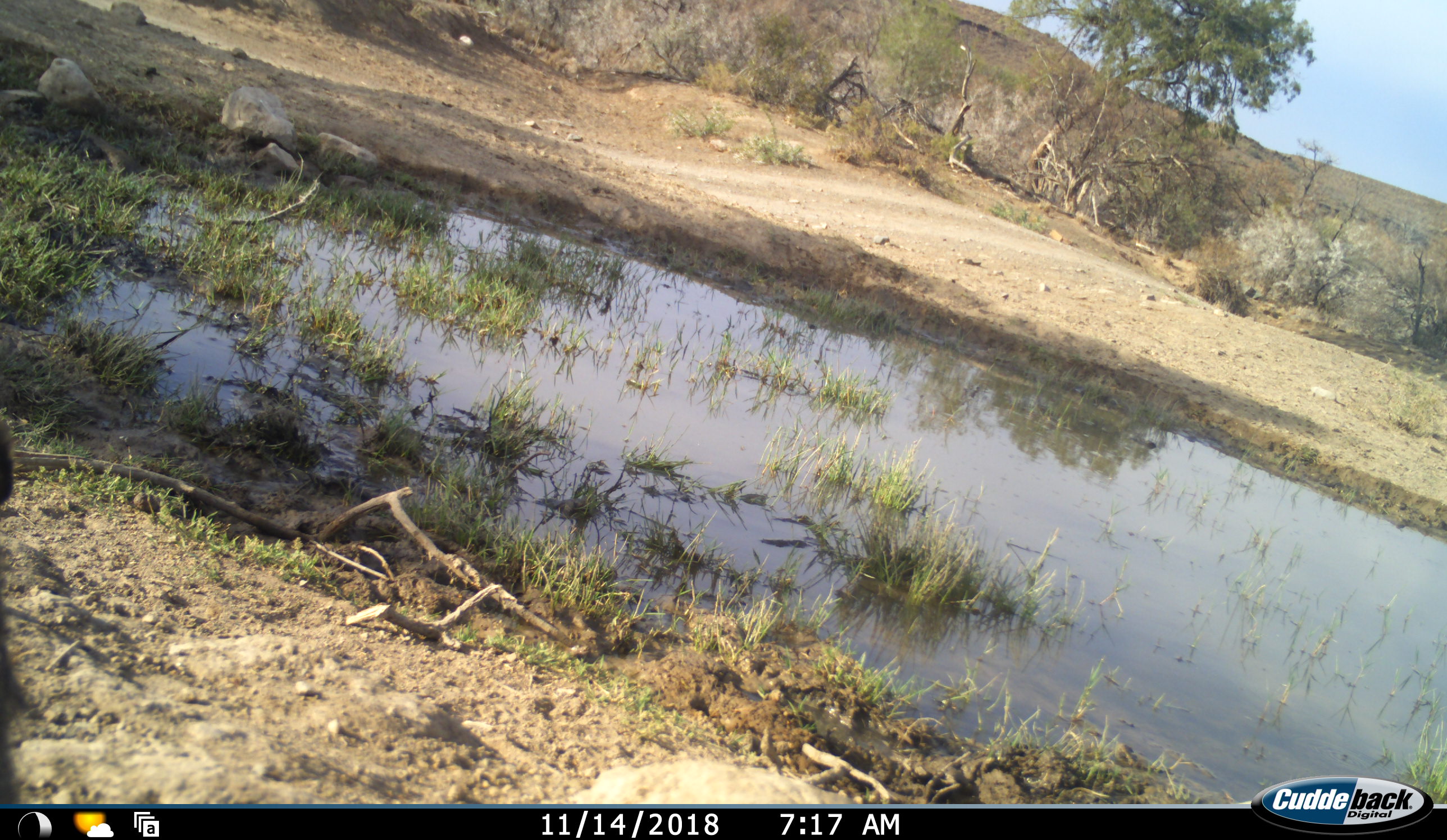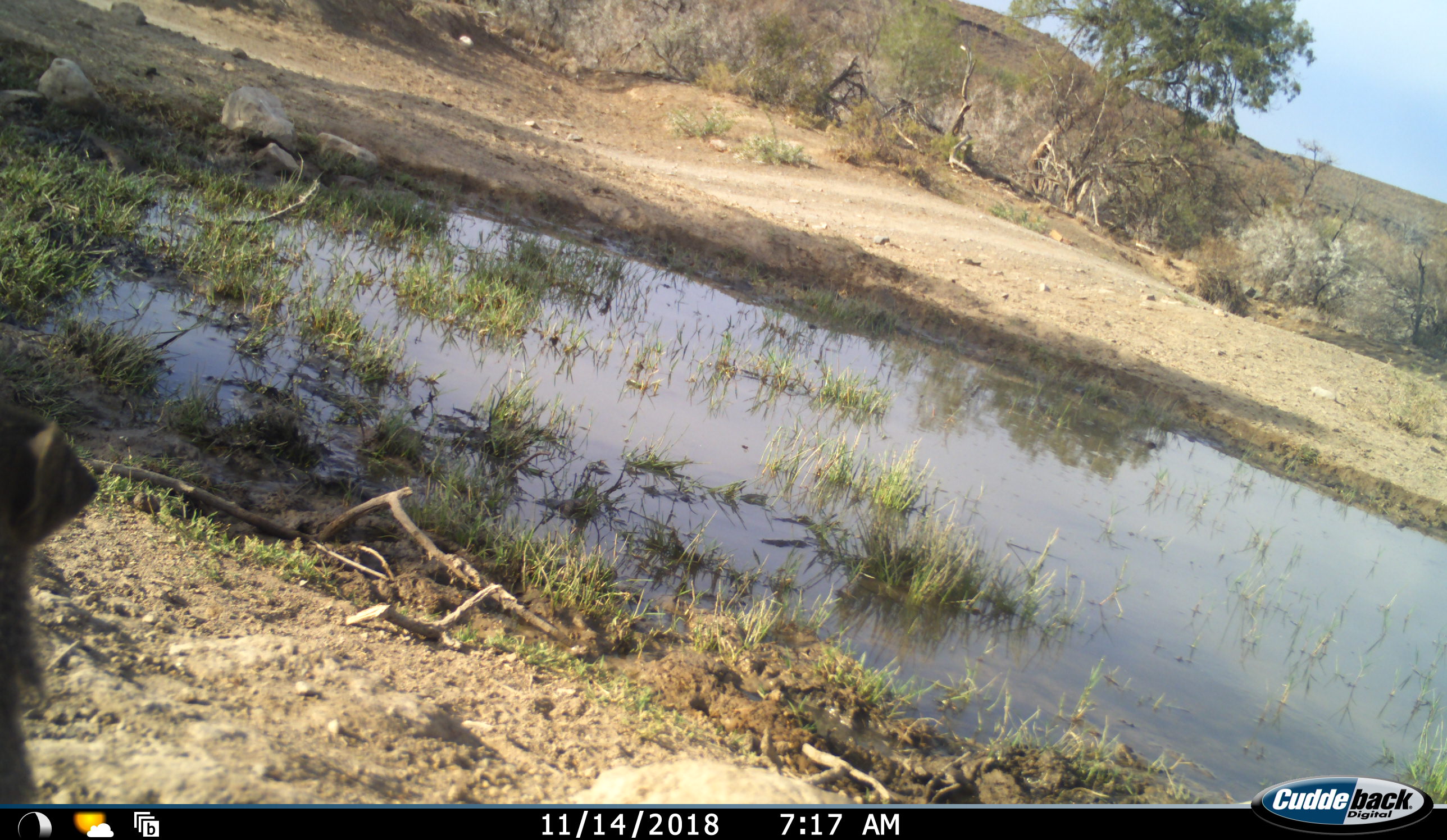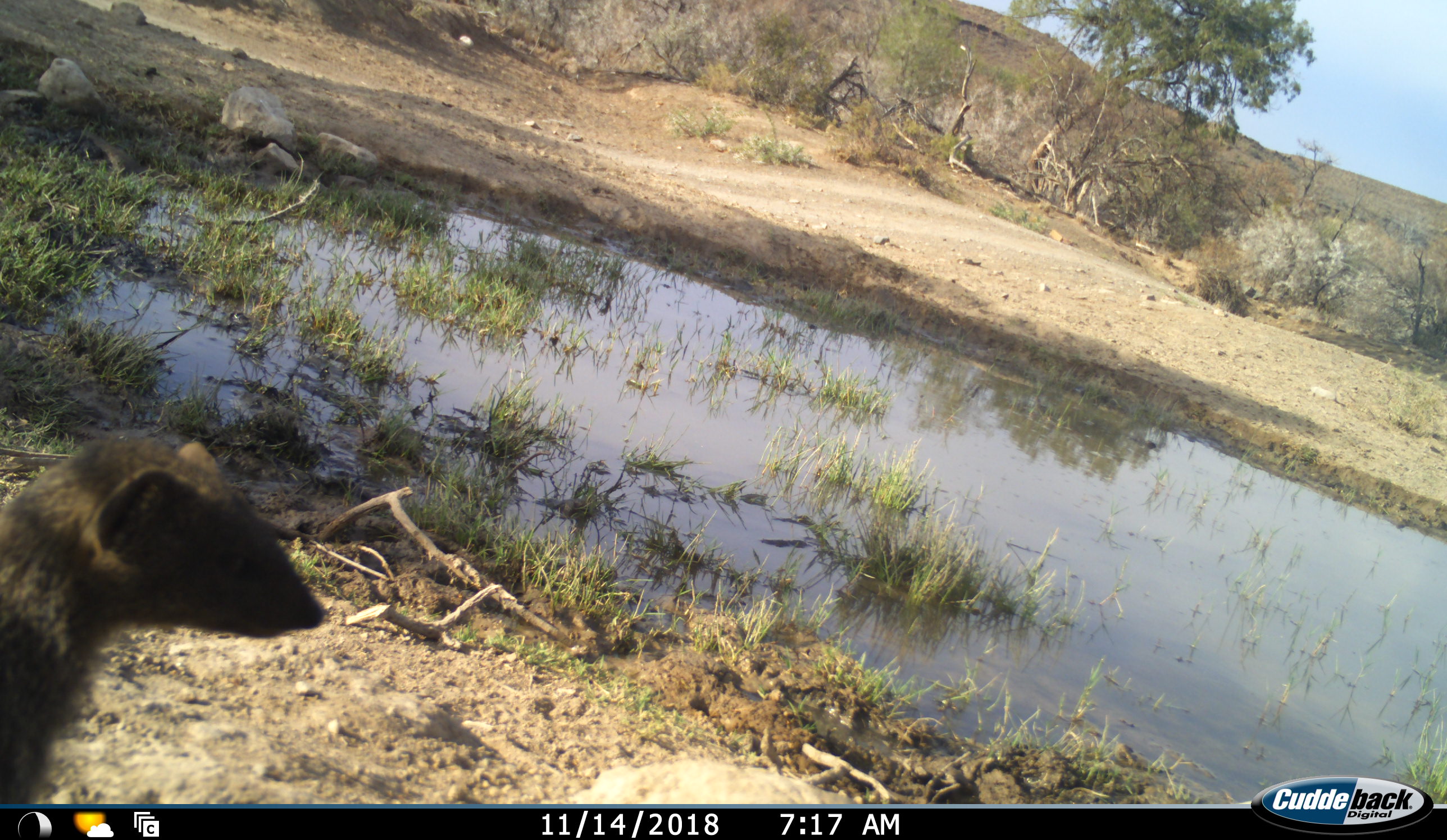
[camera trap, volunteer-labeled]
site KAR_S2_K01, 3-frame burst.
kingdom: Animalia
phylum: Chordata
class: Mammalia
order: Carnivora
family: Herpestidae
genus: Herpestes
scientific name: Herpestes pulverulentus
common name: cape gray mongoose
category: mongoosesmallcapegrey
Mongoosesmallcapegrey (cape gray mongoose) (Herpestes pulverulentus), count 1. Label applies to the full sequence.